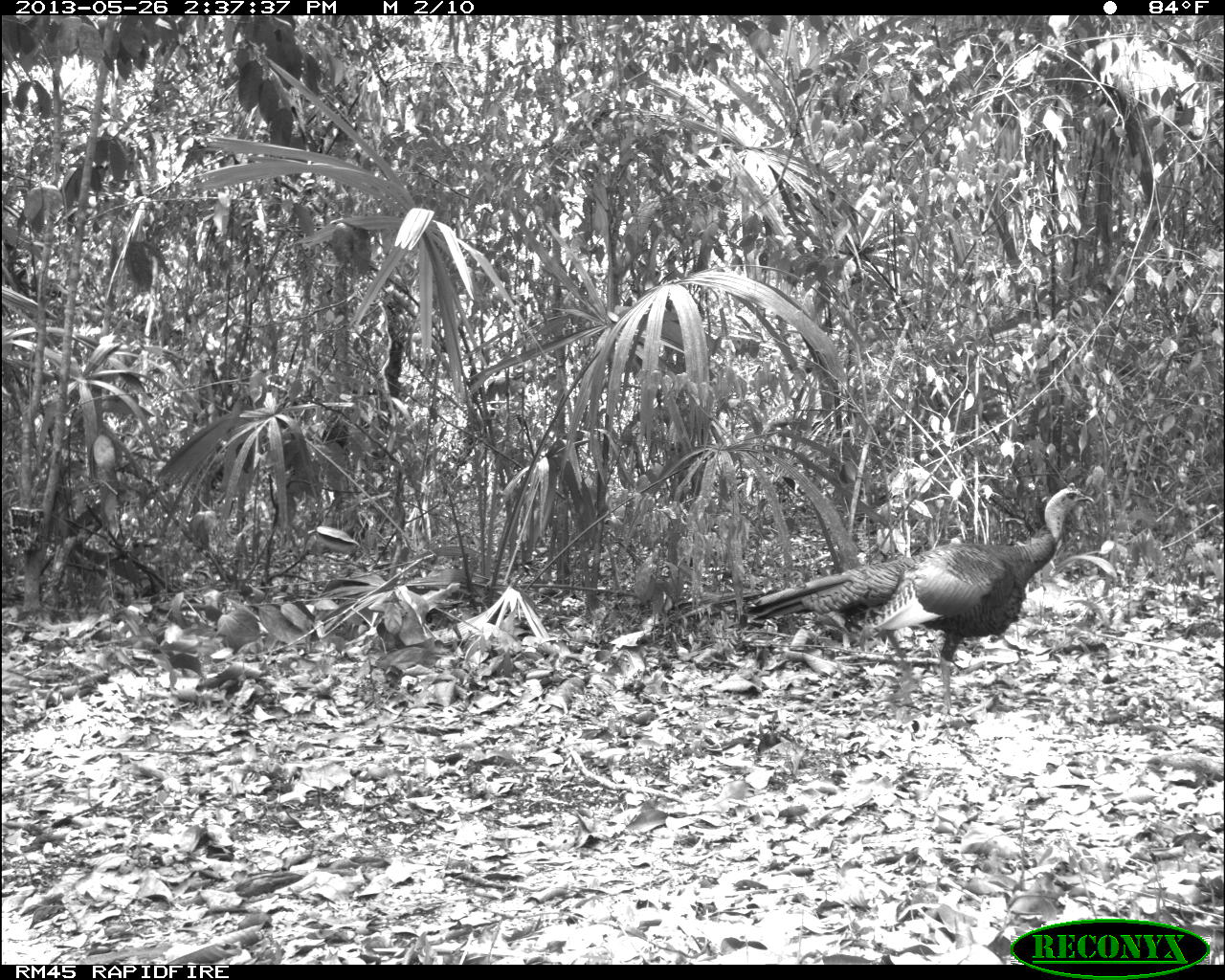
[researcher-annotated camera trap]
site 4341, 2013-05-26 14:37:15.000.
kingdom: Animalia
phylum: Chordata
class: Aves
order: Galliformes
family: Phasianidae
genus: Meleagris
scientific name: Meleagris ocellata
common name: ocellated turkey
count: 1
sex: male